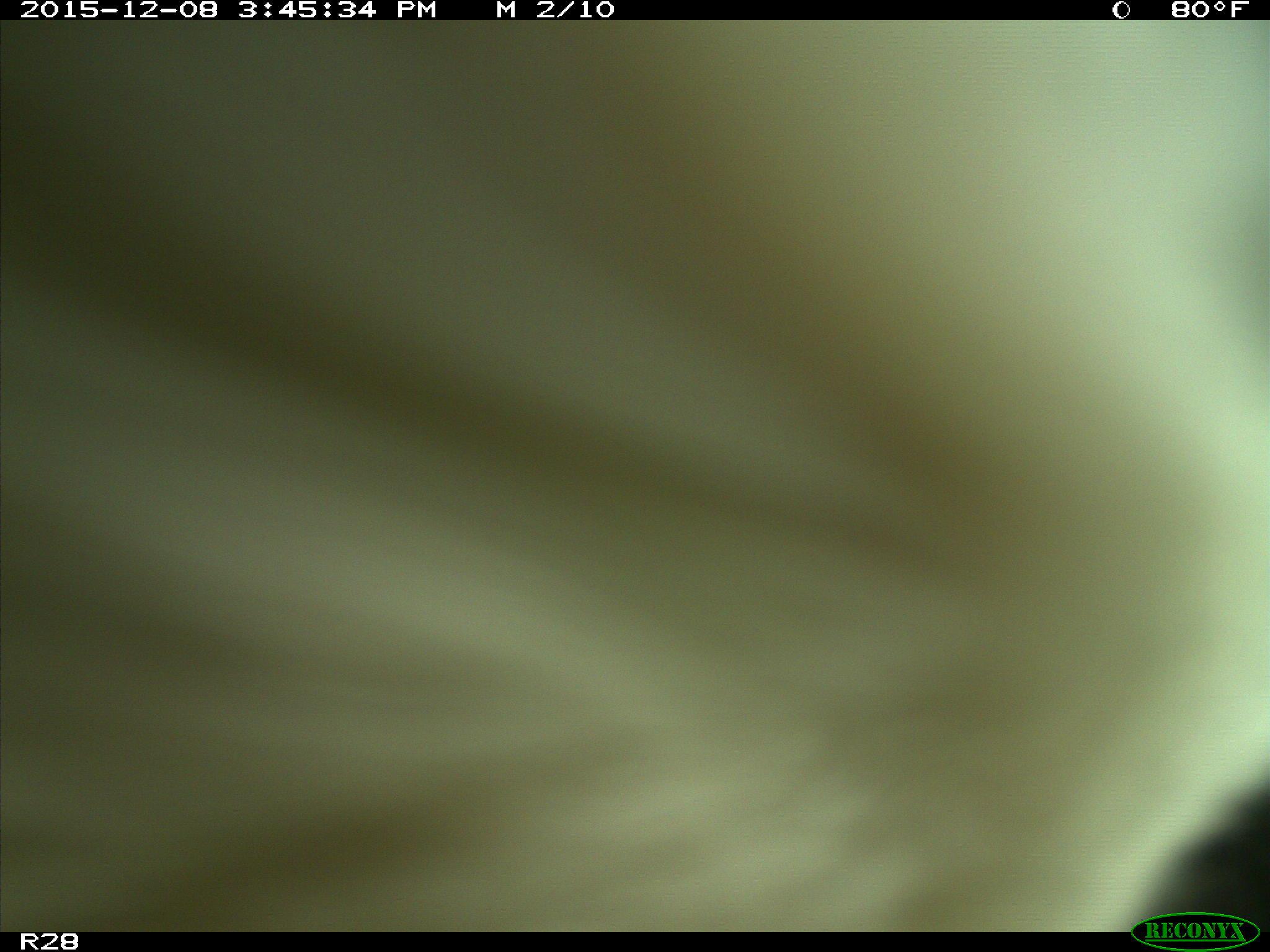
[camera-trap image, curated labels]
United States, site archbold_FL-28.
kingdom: Animalia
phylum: Chordata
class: Mammalia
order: Artiodactyla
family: Bovidae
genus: Bos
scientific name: Bos taurus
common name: domestic cow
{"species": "Bos taurus (domestic cow)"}